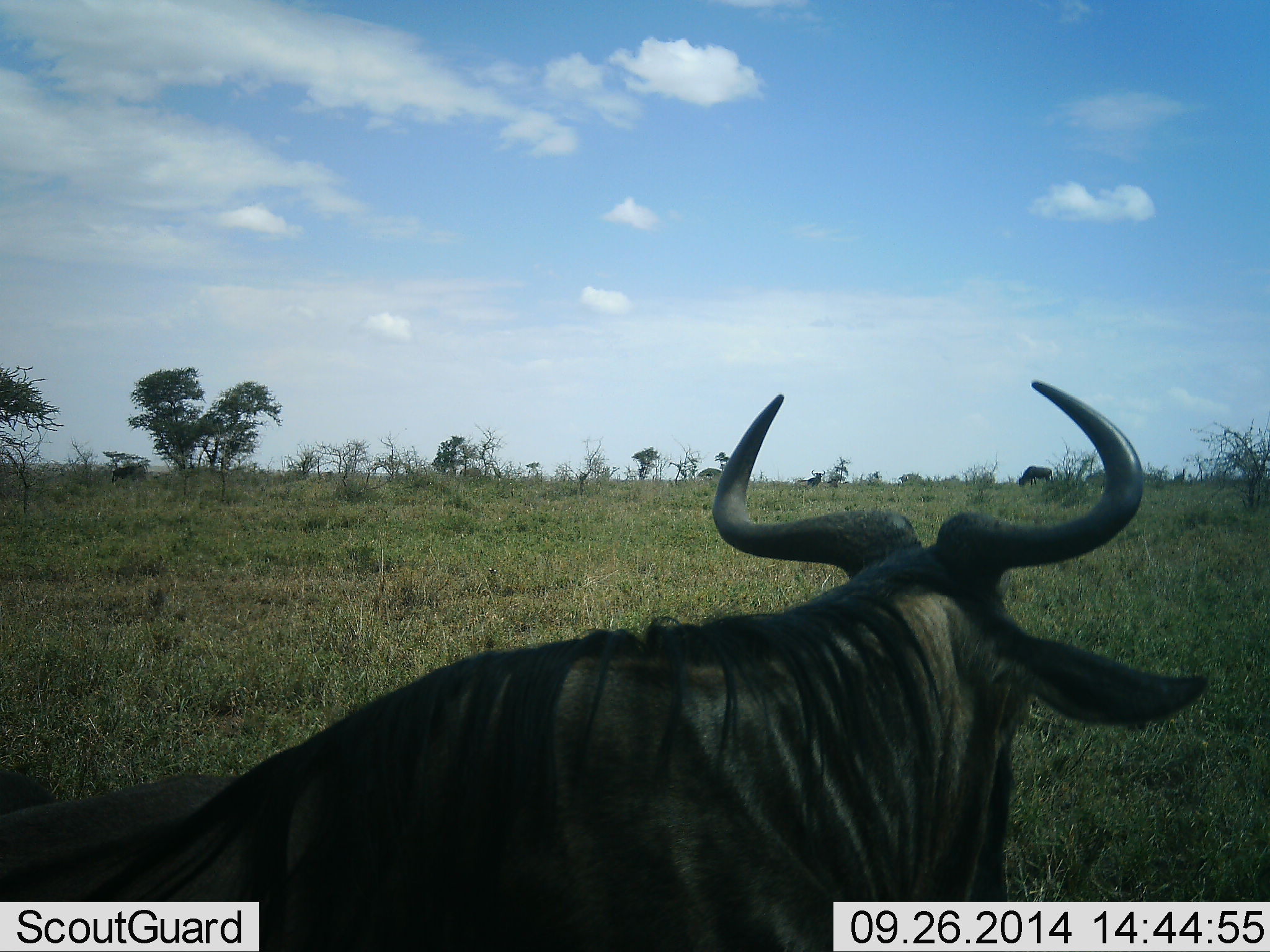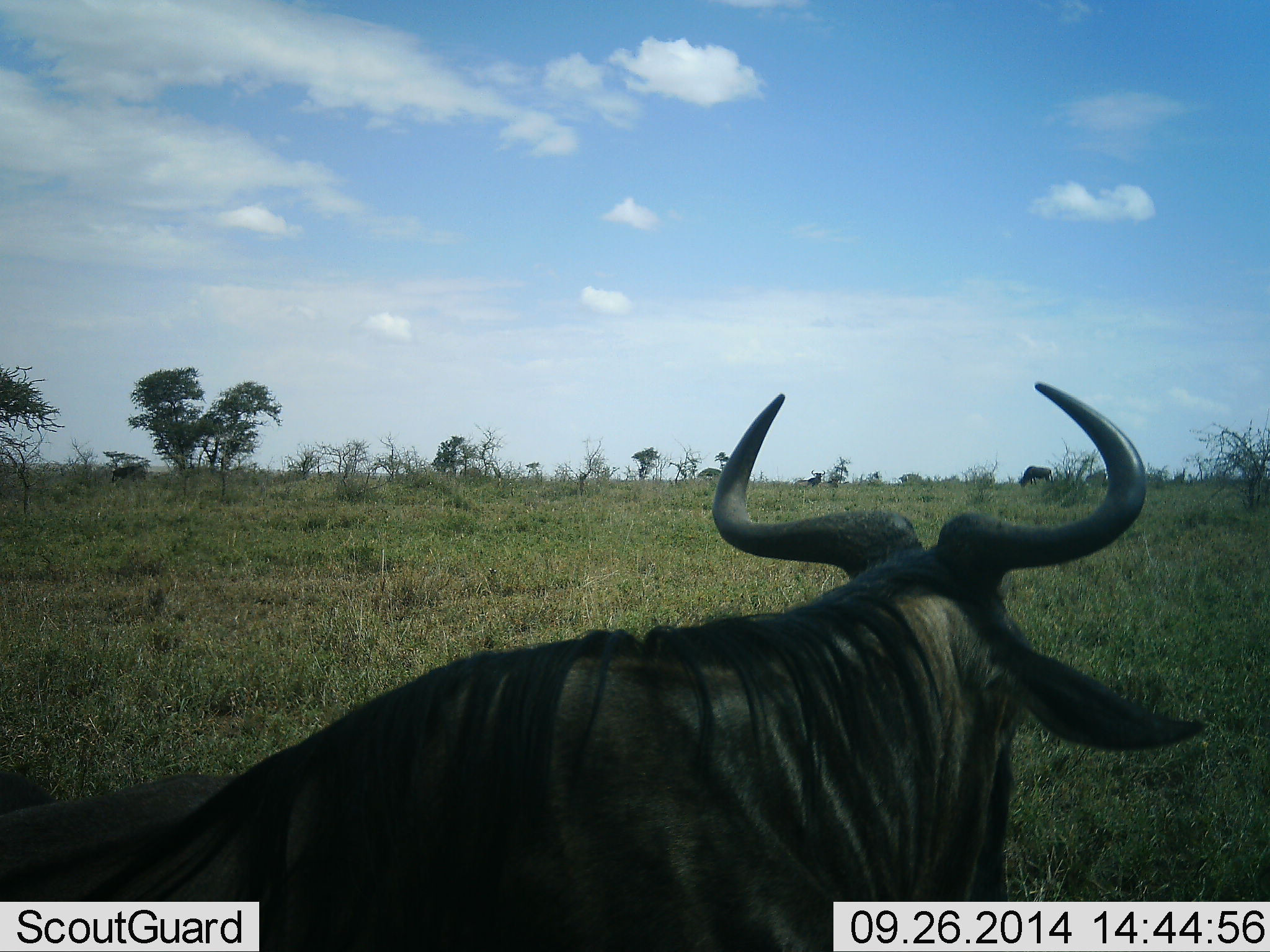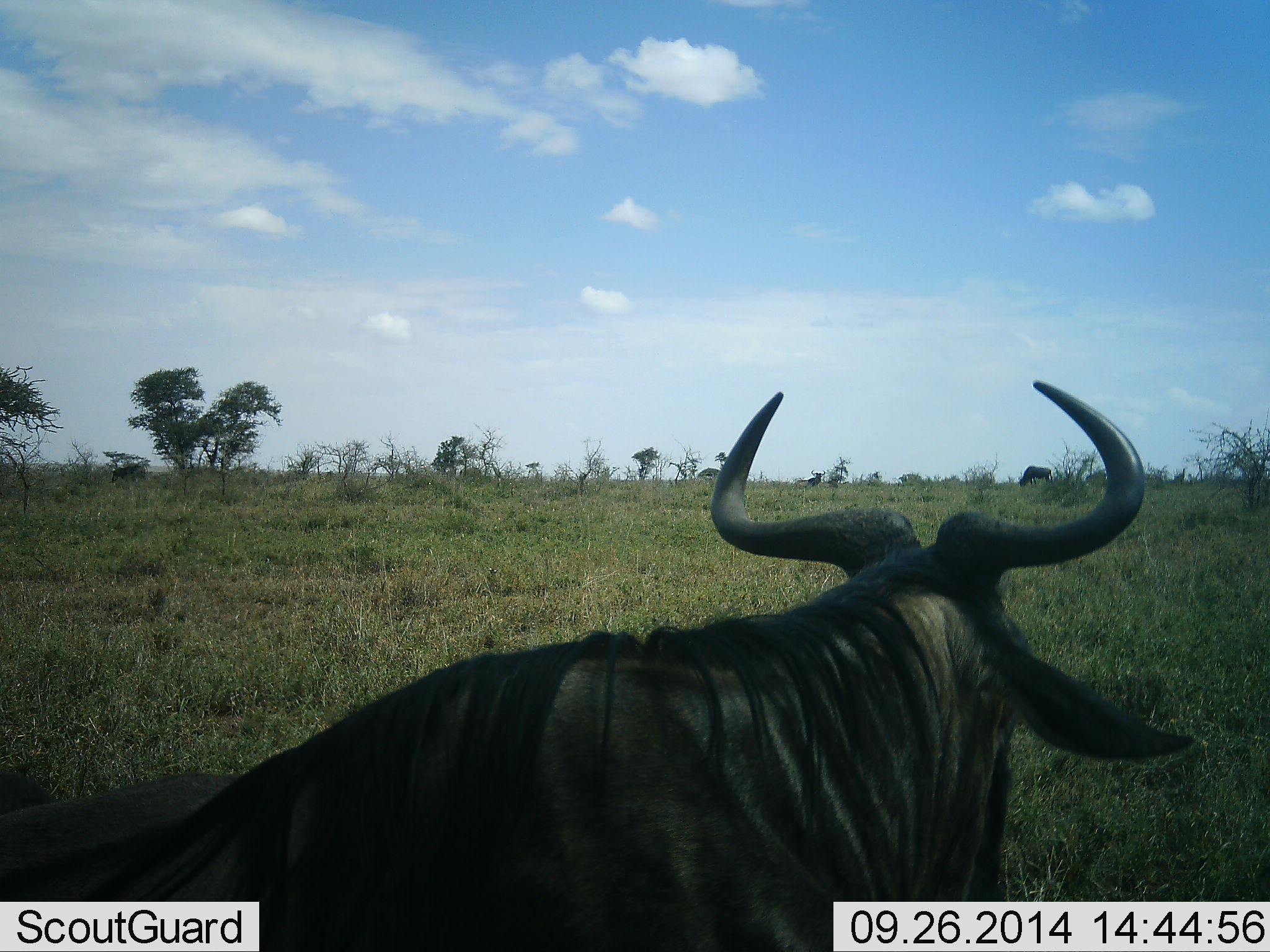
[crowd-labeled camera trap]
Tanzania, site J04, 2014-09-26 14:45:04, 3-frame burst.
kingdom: Animalia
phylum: Chordata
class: Mammalia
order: Artiodactyla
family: Bovidae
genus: Connochaetes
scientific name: Connochaetes taurinus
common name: blue wildebeest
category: wildebeest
Wildebeest (blue wildebeest) (Connochaetes taurinus), count 2. Behavior (volunteer vote fractions): standing 60%, resting 40%, moving 10%, interacting 0%. Young present (vote fraction): 0%. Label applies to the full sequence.